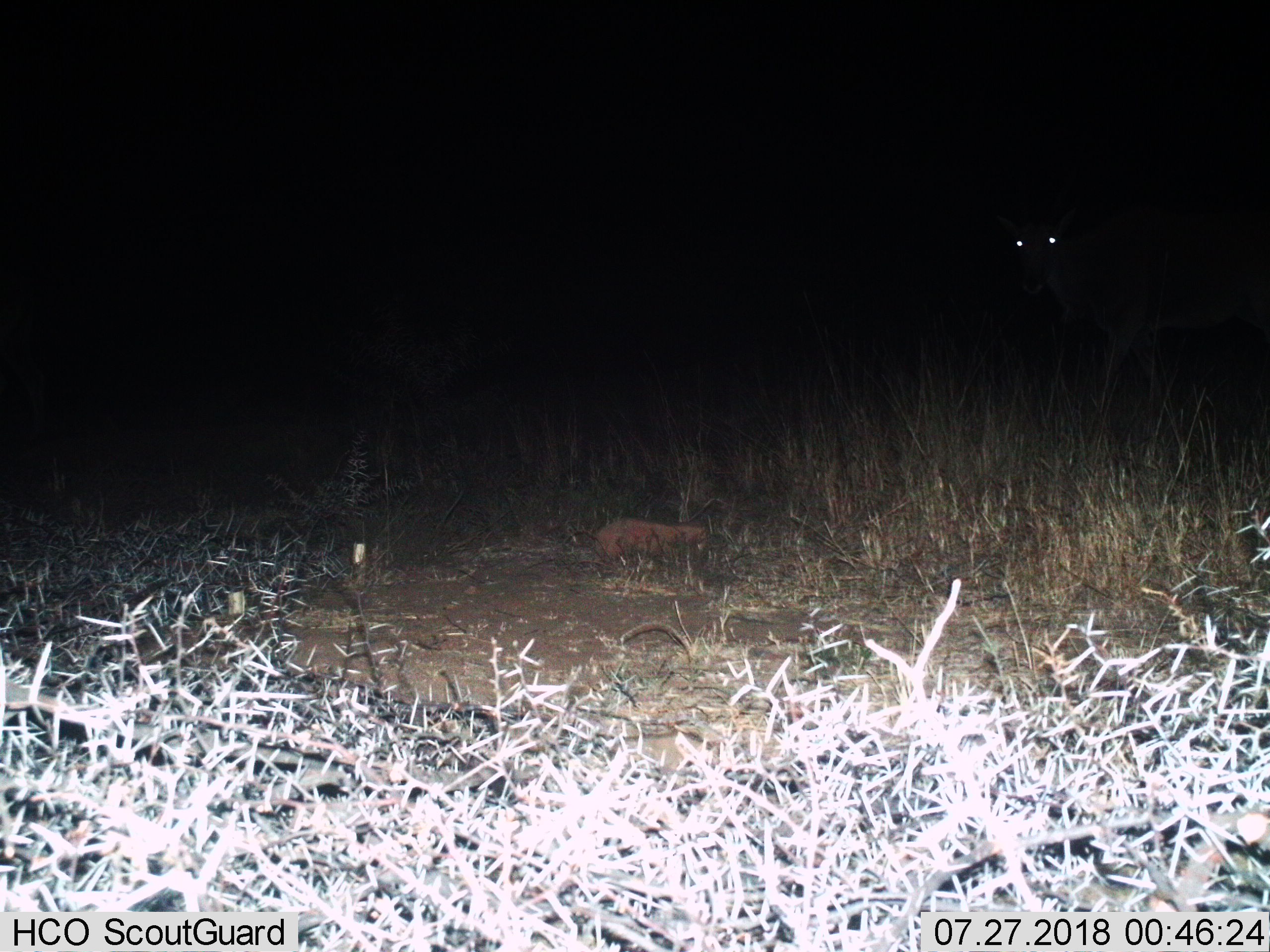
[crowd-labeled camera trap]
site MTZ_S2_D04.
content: unidentified animal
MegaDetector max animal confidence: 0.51